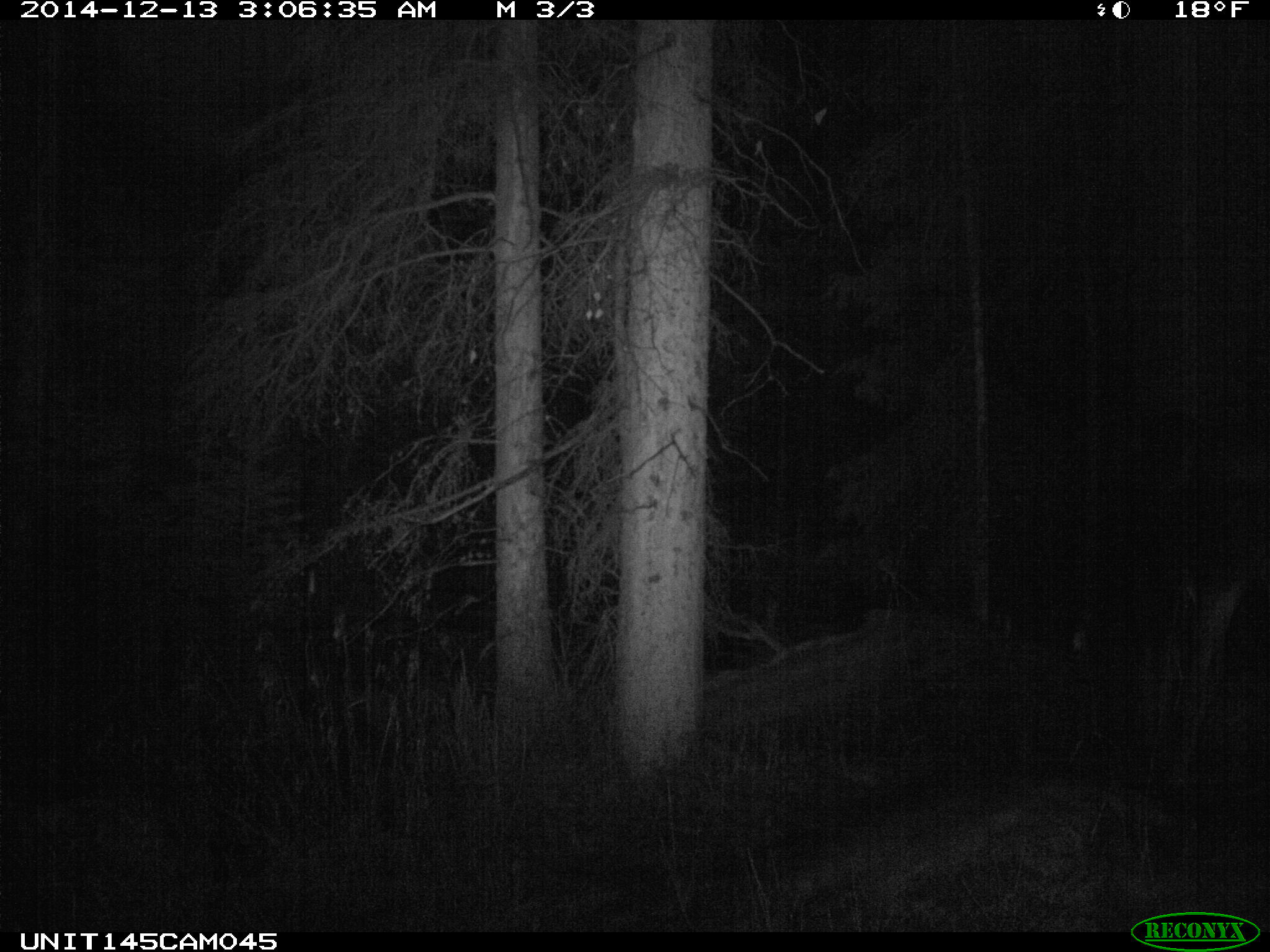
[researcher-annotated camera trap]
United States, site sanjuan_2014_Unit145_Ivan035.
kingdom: Animalia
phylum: Chordata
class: Mammalia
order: Artiodactyla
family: Cervidae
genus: Alces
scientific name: Alces alces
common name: moose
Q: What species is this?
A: Alces alces (moose).